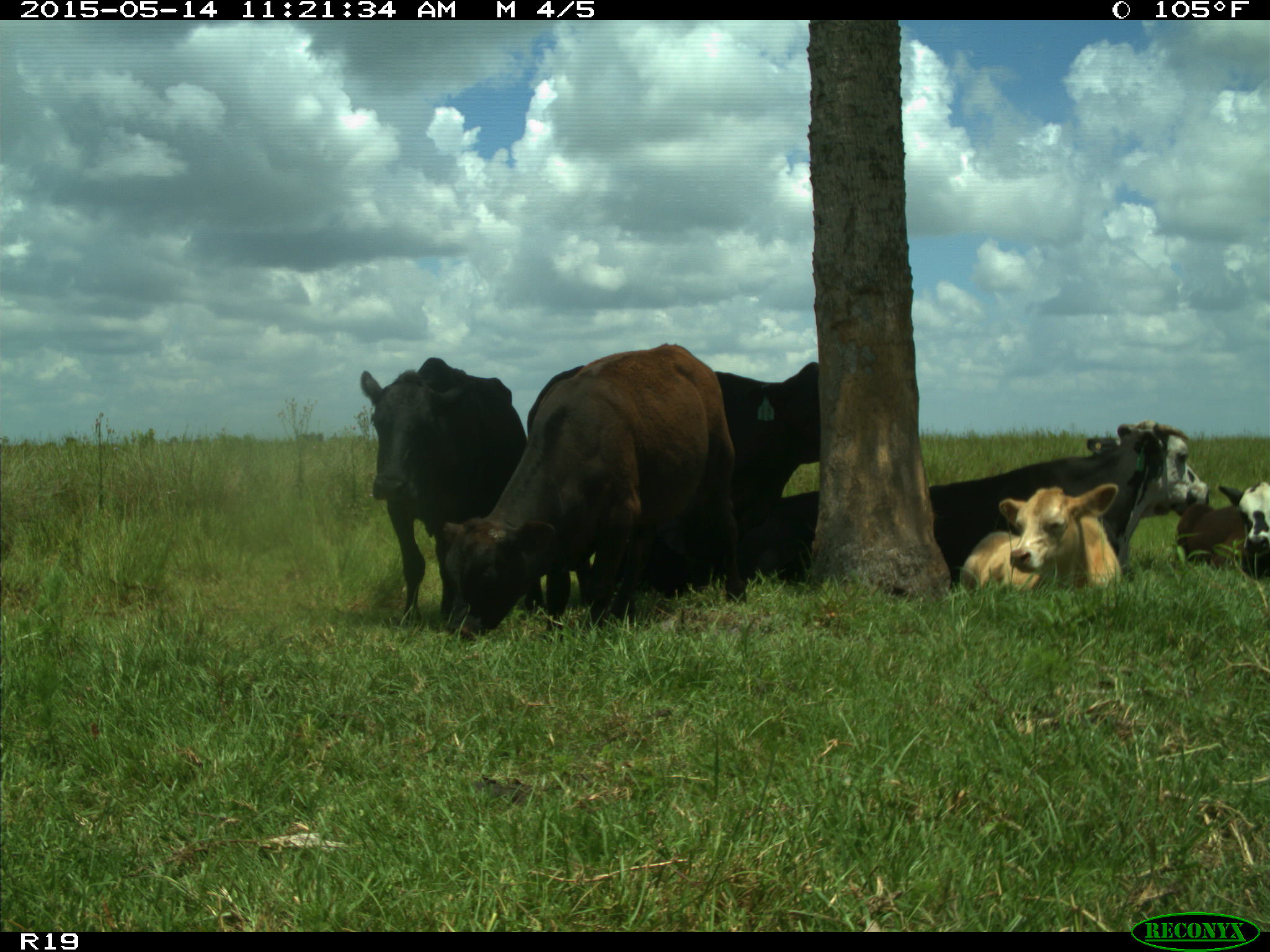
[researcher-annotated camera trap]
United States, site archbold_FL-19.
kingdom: Animalia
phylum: Chordata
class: Mammalia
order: Artiodactyla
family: Bovidae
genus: Bos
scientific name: Bos taurus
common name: domestic cow